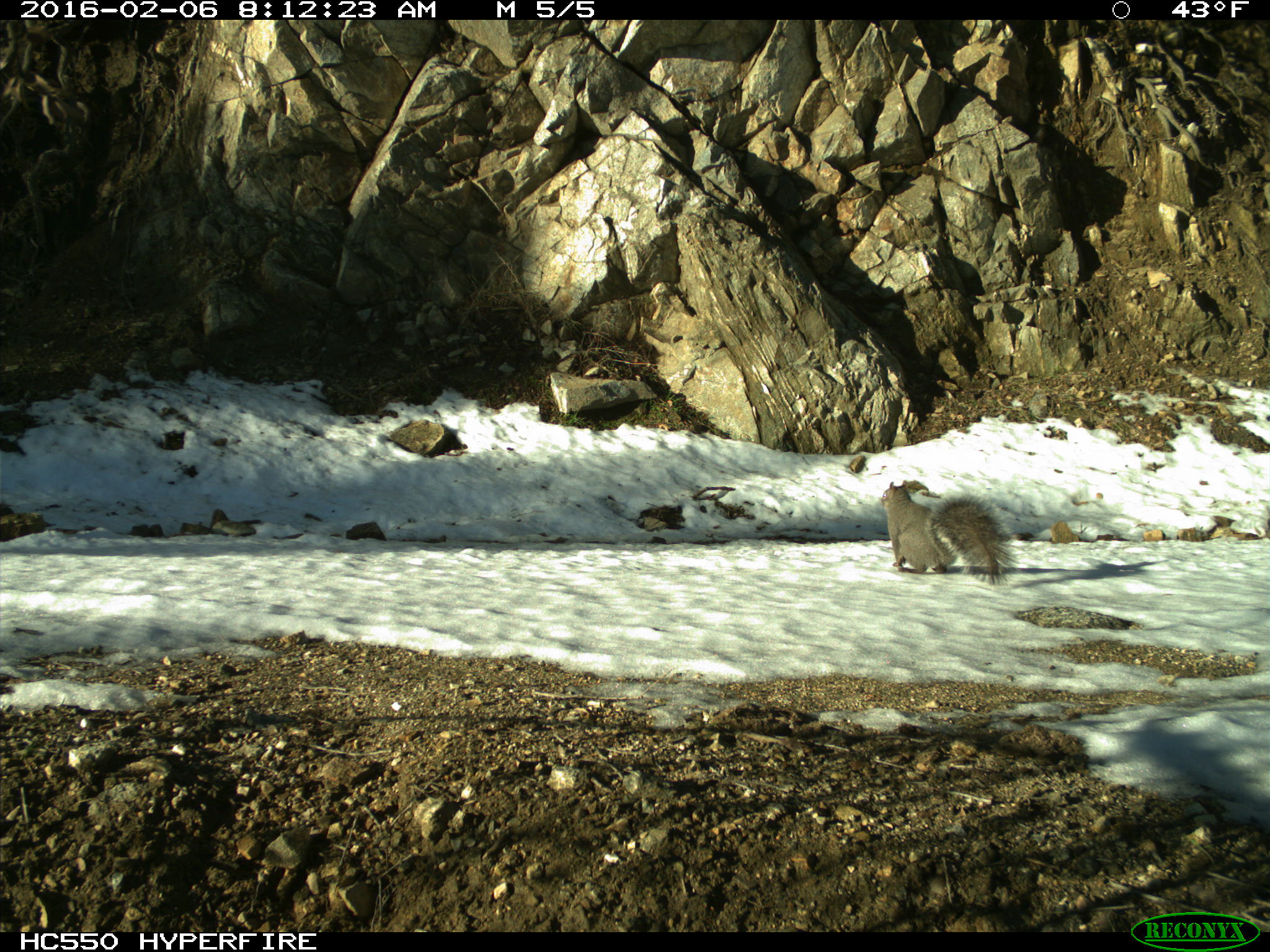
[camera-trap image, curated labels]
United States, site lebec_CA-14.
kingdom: Animalia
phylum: Chordata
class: Mammalia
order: Rodentia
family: Sciuridae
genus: Sciurus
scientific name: Sciurus carolinensis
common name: eastern gray squirrel